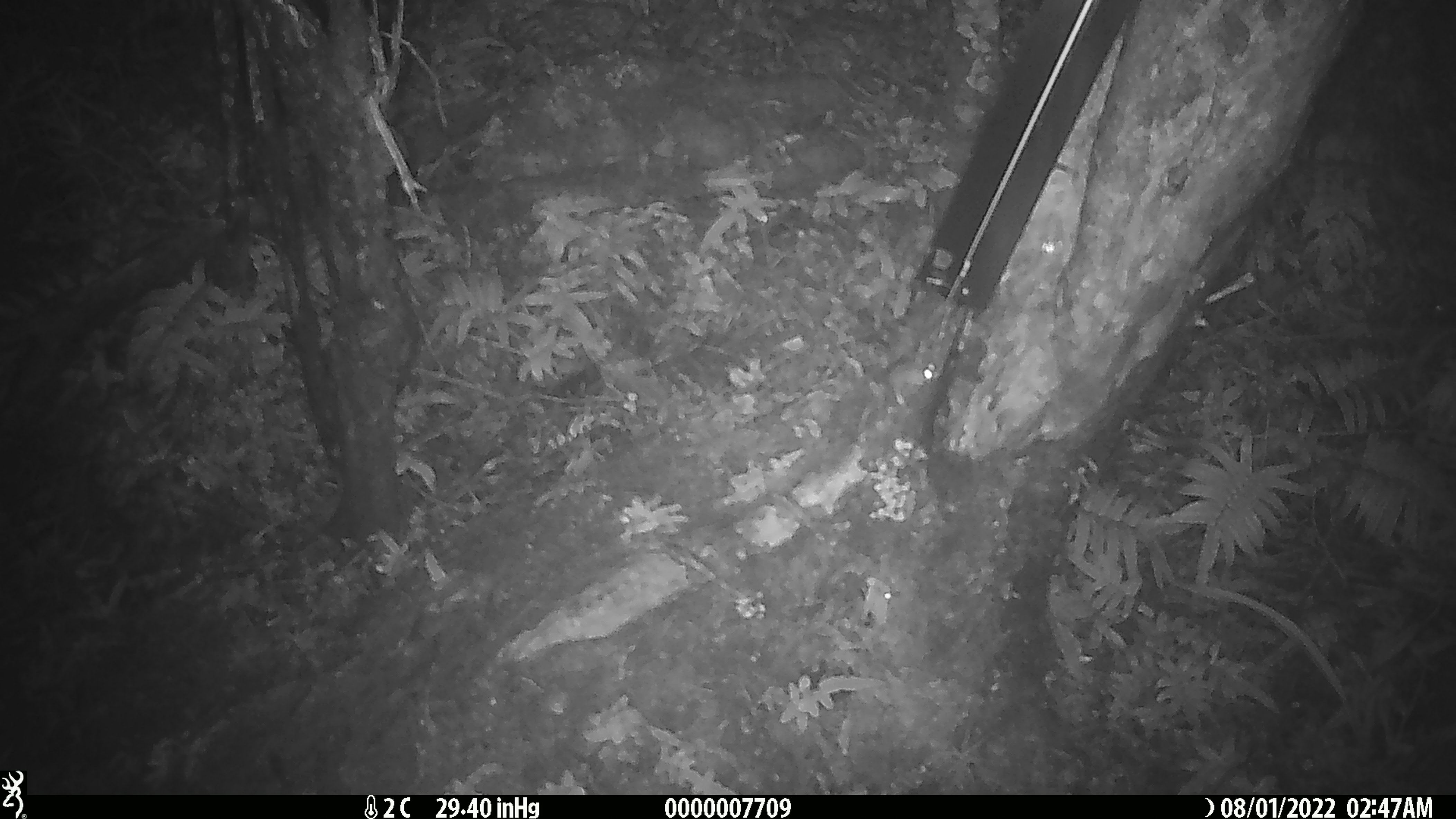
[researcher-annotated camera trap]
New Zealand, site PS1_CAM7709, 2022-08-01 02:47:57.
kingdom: Animalia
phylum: Chordata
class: Mammalia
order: Rodentia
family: Muridae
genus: Mus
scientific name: Mus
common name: mouse